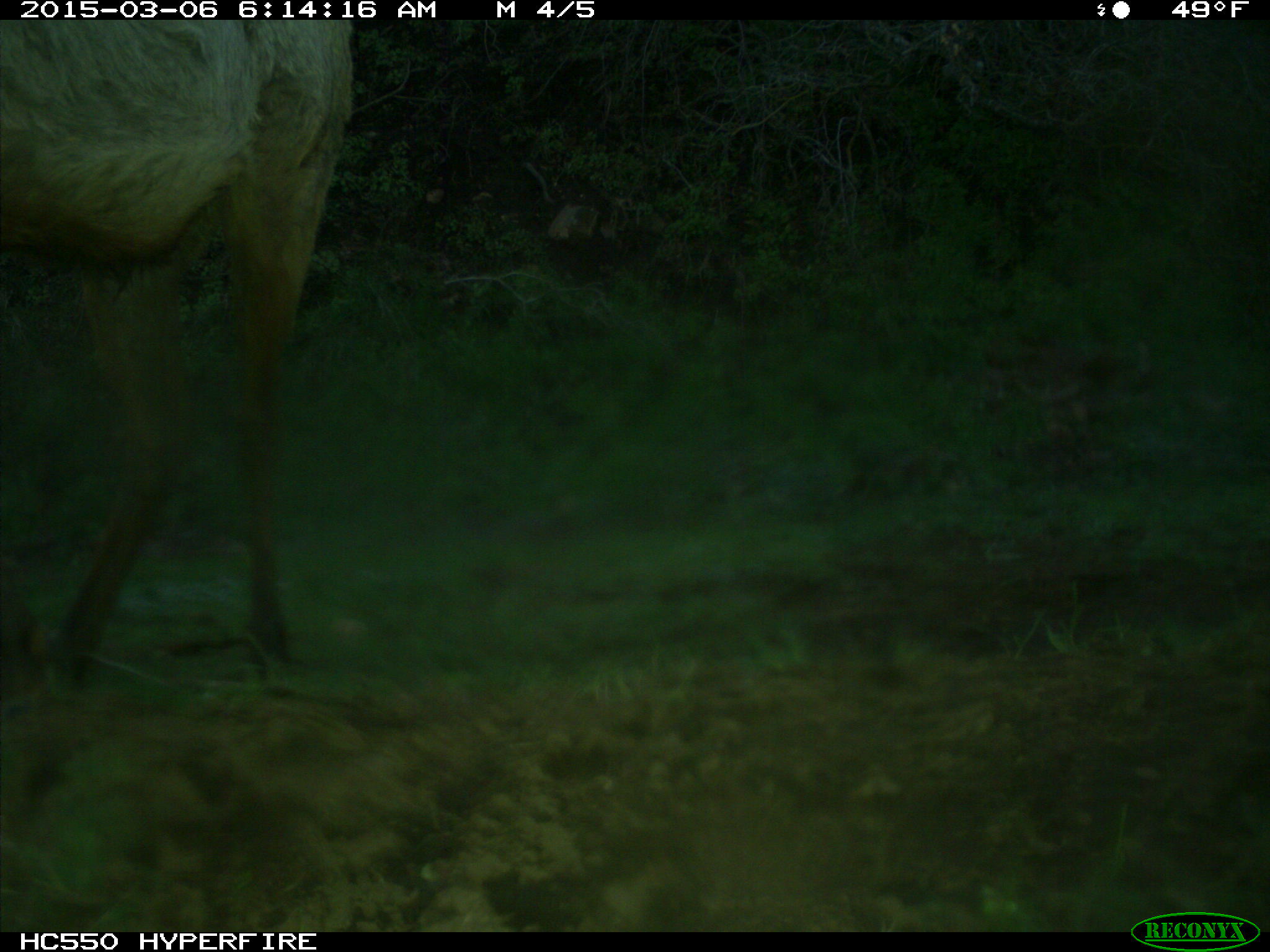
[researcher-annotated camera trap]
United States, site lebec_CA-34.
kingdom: Animalia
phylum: Chordata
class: Mammalia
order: Artiodactyla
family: Cervidae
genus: Cervus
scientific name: Cervus canadensis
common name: elk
Cervus canadensis (elk).